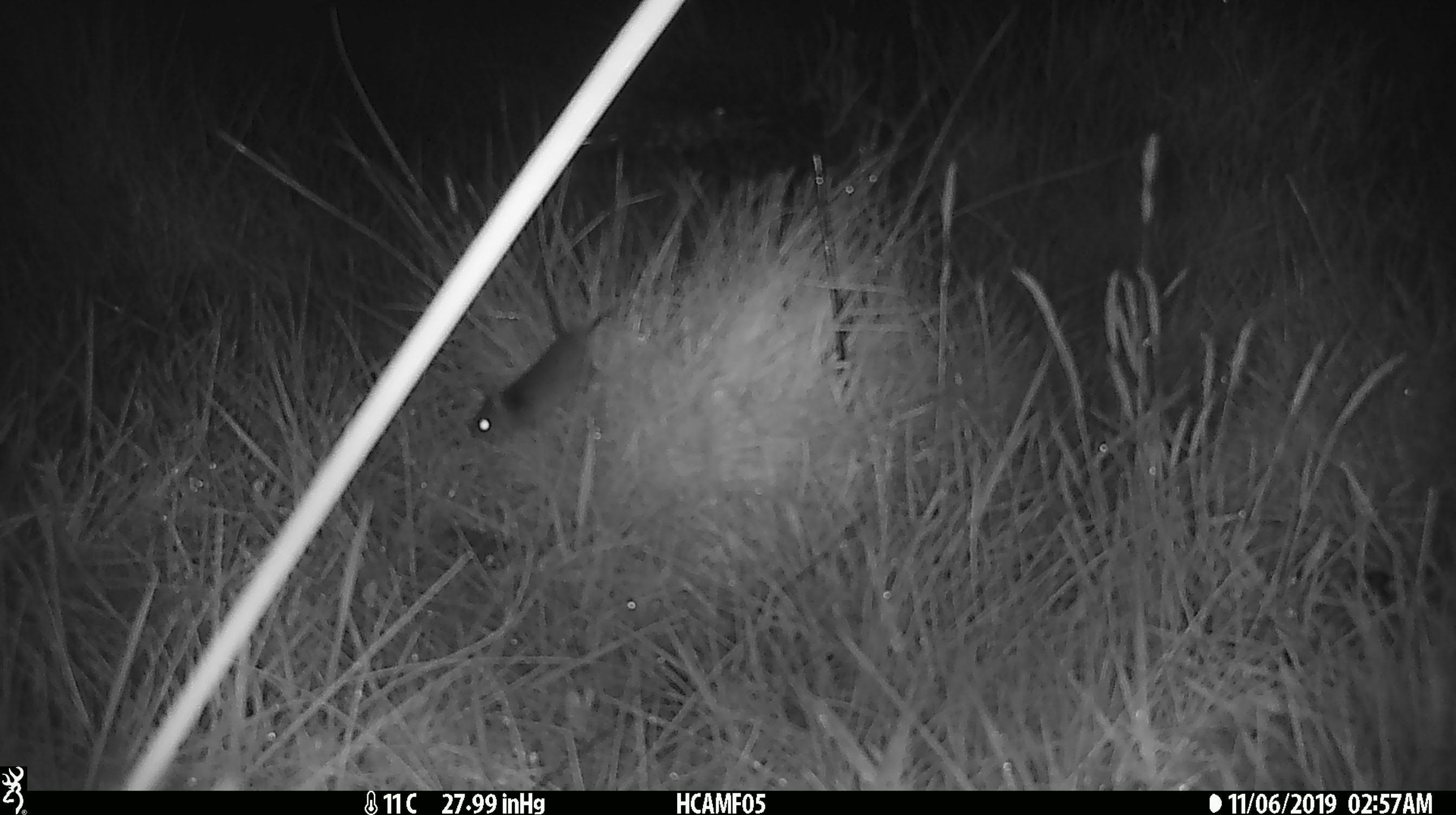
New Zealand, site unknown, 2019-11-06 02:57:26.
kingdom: Animalia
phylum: Chordata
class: Mammalia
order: Rodentia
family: Muridae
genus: Mus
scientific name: Mus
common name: mouse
Mouse (Mus).